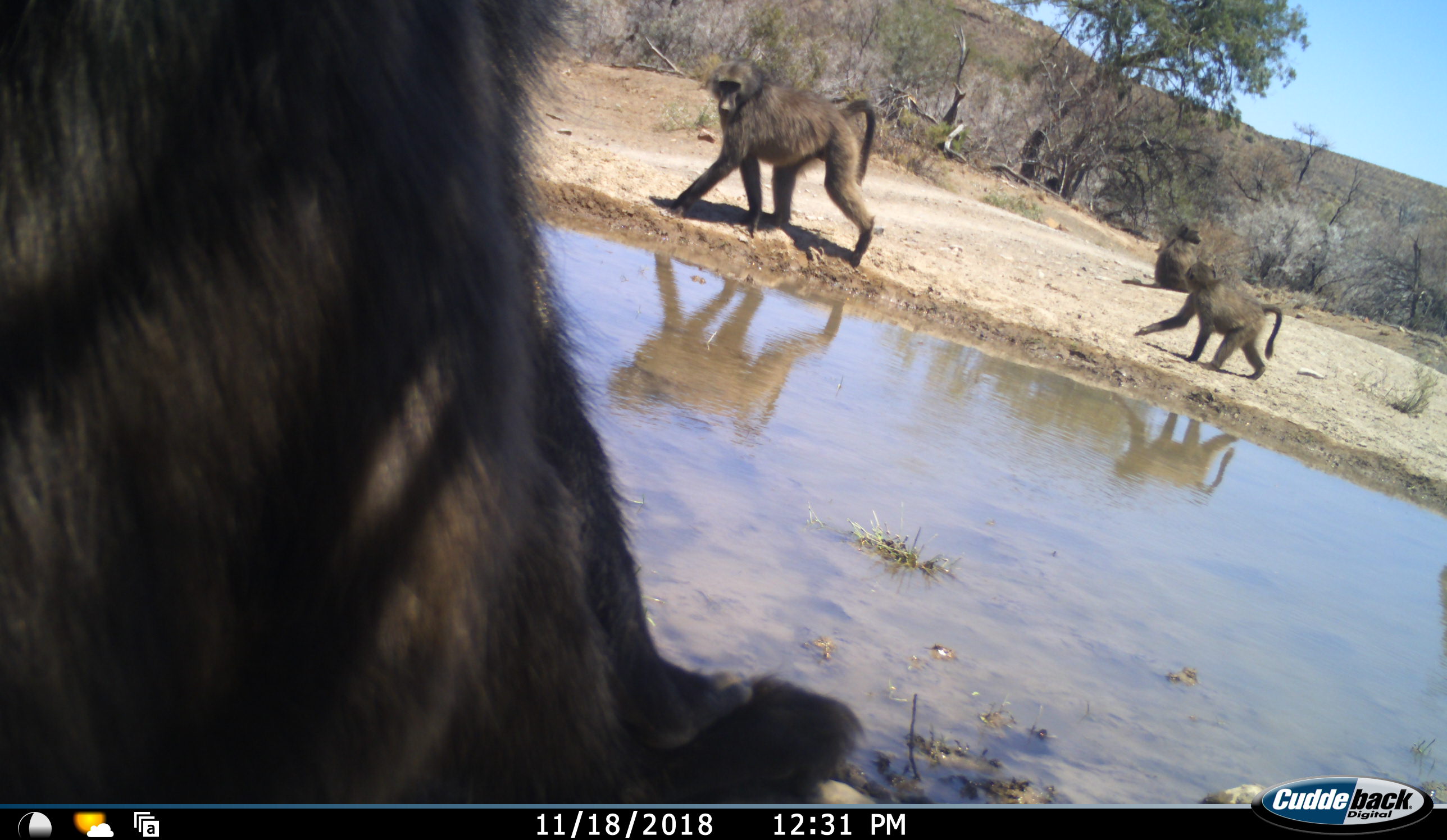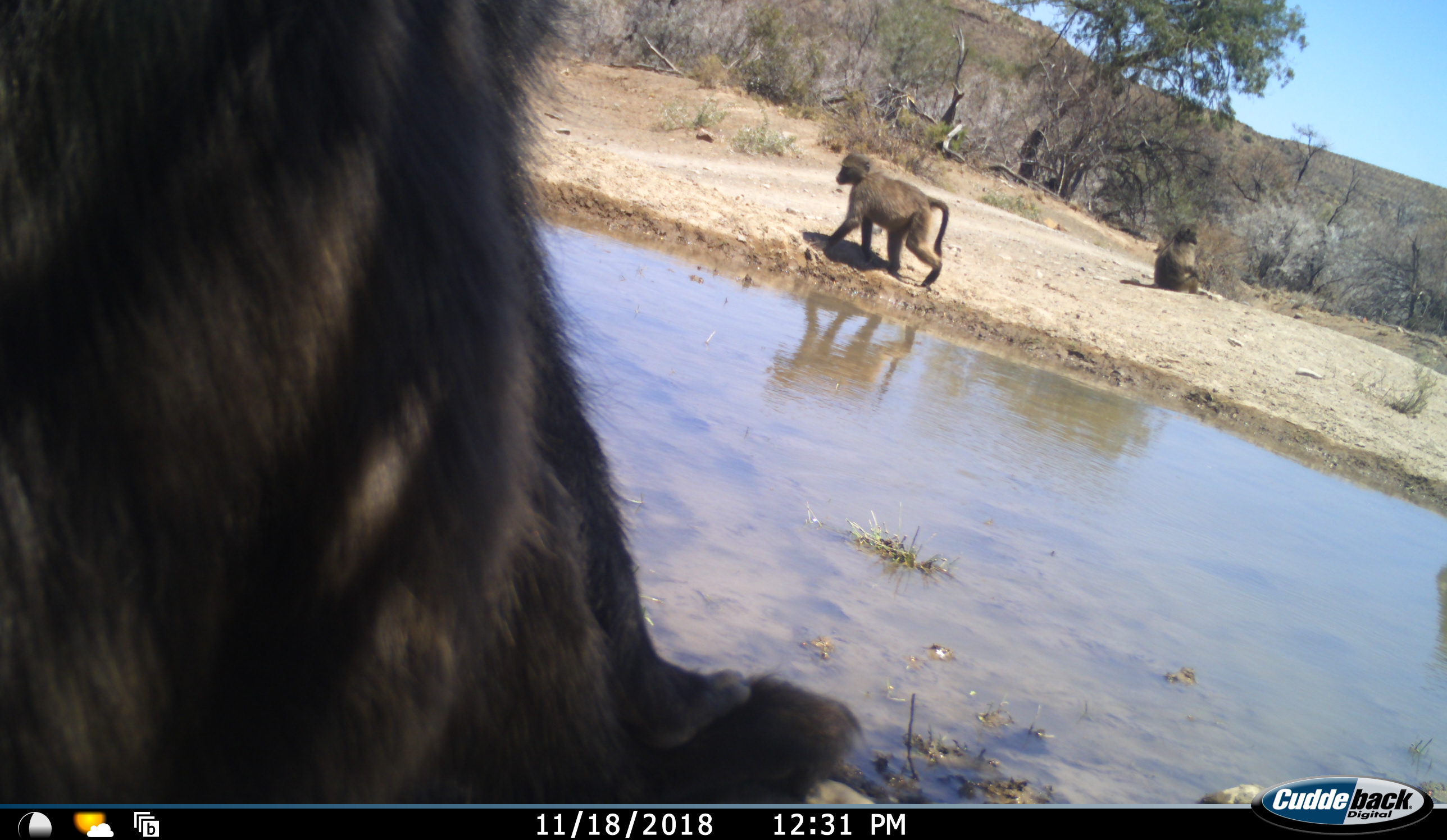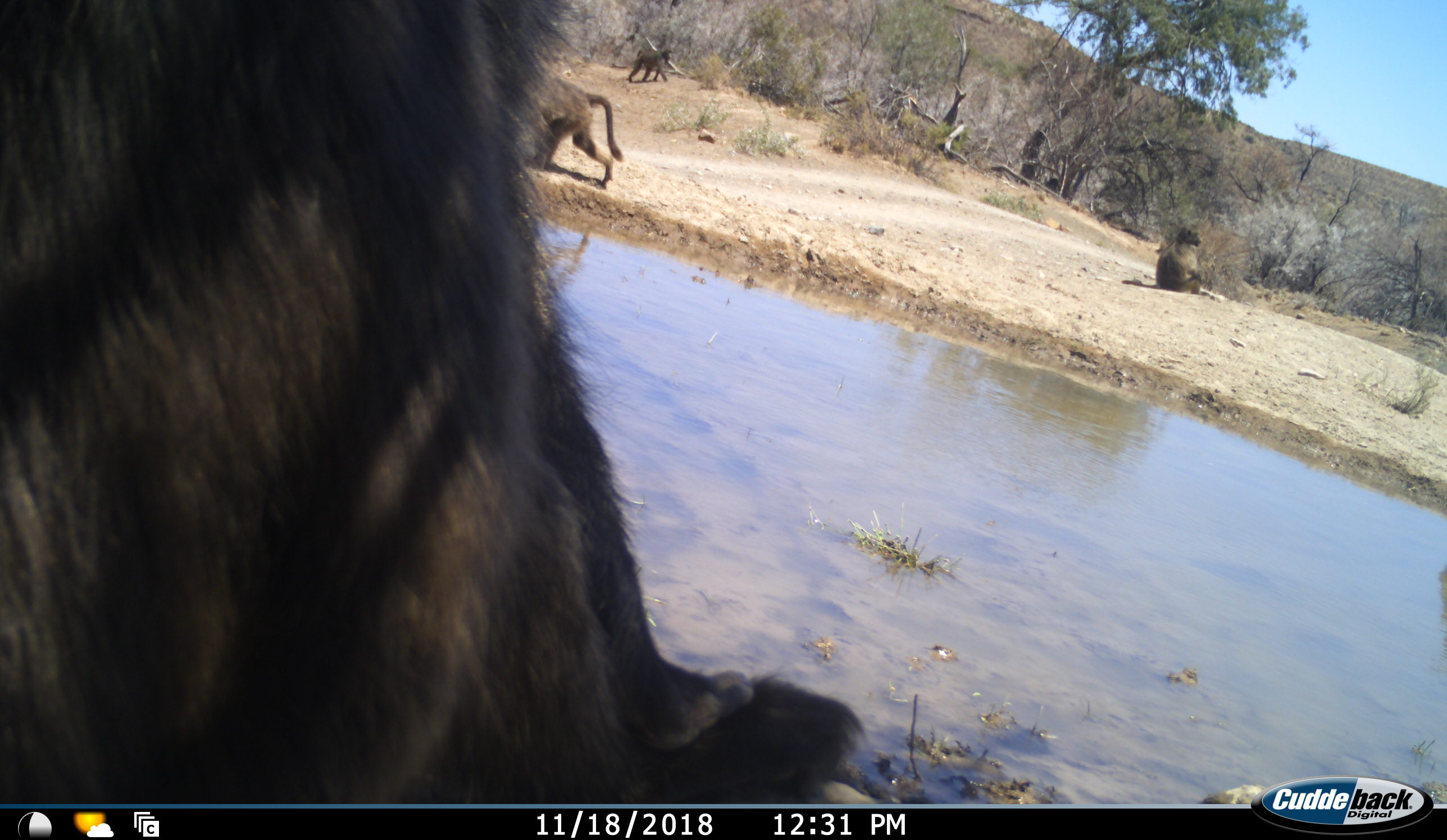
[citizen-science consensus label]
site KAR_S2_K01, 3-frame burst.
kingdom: Animalia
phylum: Chordata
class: Mammalia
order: Primates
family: Cercopithecidae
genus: Papio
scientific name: Papio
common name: baboon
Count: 4.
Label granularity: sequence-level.